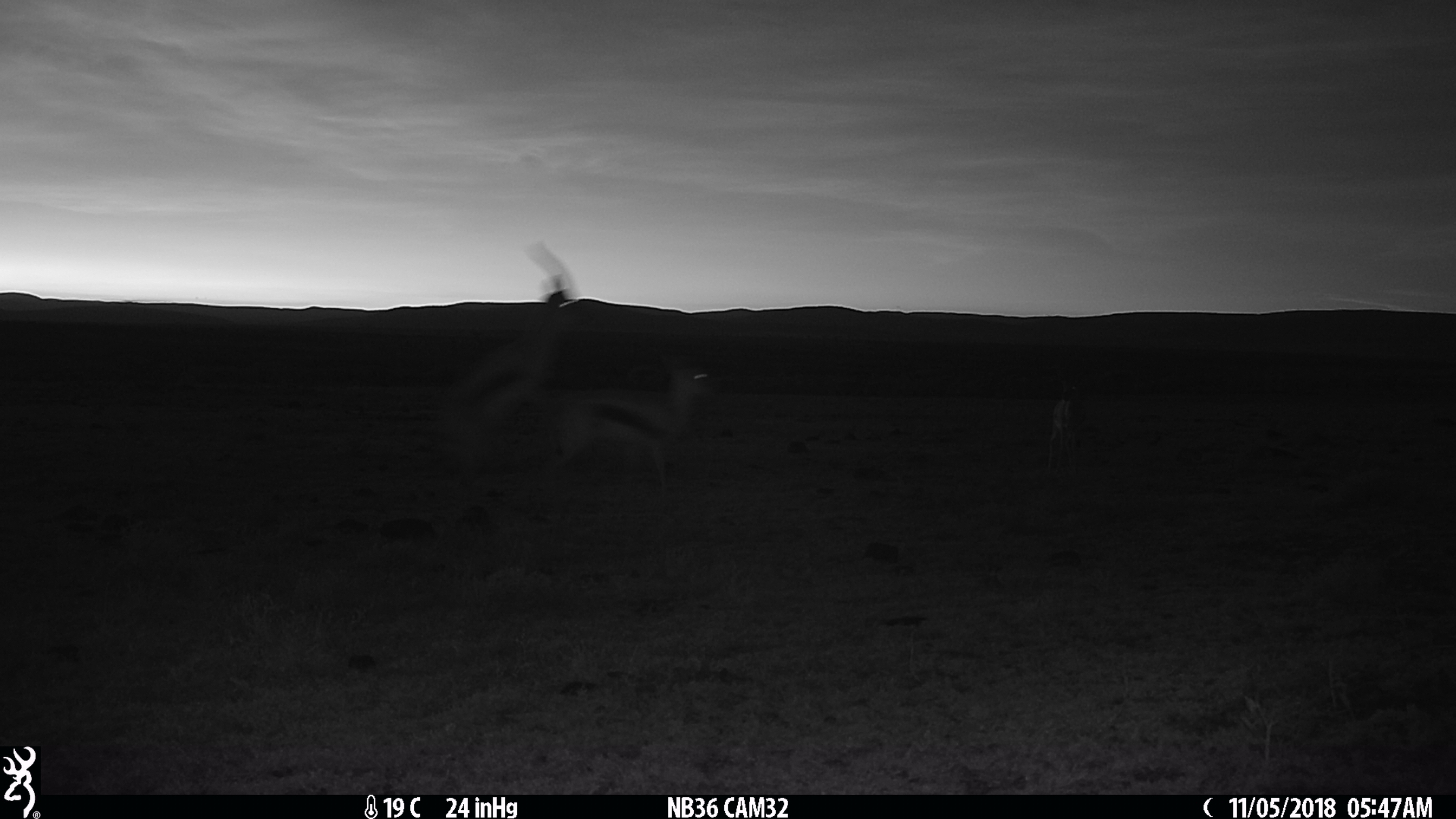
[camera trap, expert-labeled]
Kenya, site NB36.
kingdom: Animalia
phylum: Chordata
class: Mammalia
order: Artiodactyla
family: Bovidae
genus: Eudorcas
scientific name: Eudorcas thomsonii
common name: thomon's gazelle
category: gazelle thomsons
Gazelle thomsons (thomon's gazelle) (Eudorcas thomsonii).